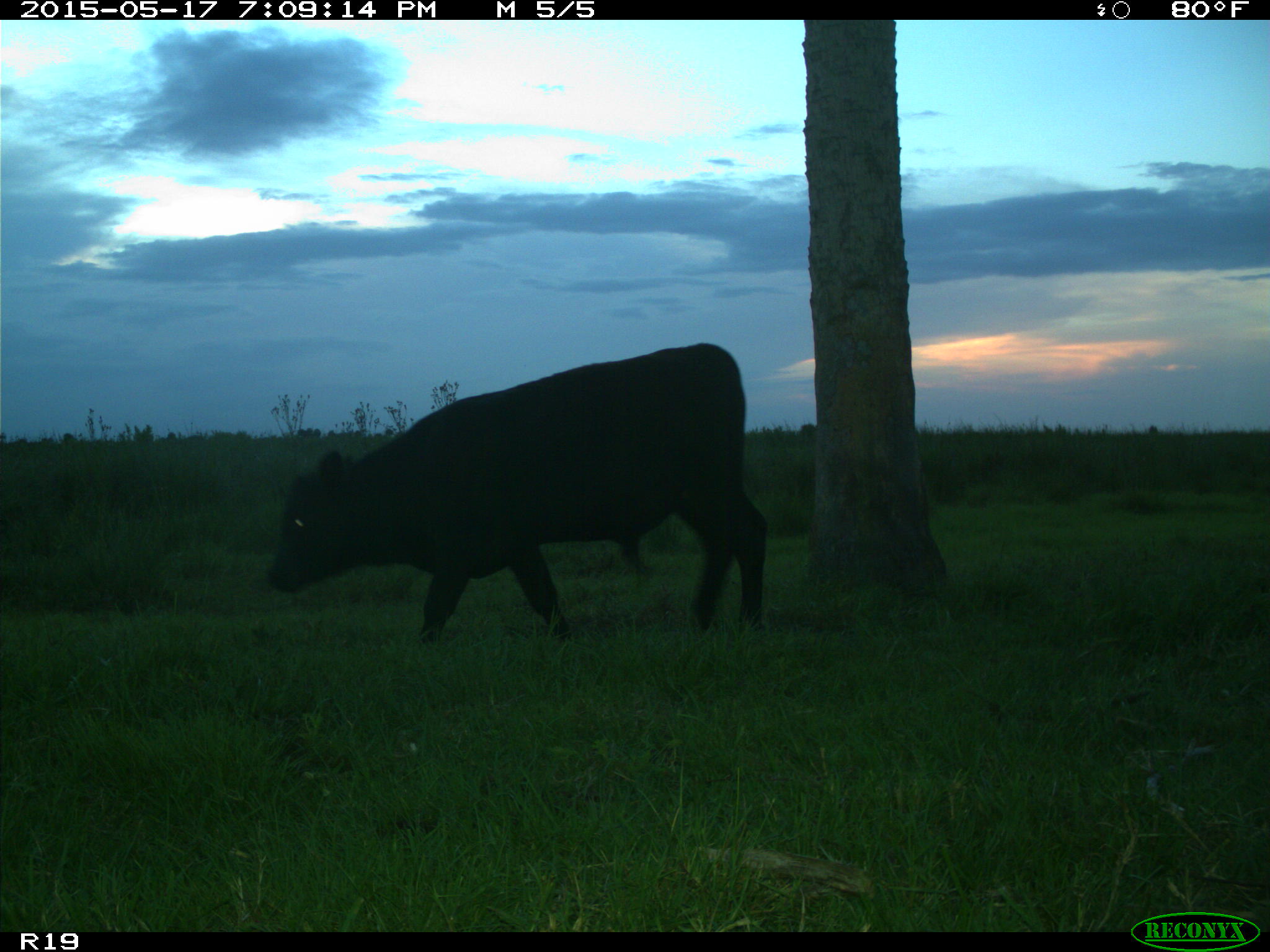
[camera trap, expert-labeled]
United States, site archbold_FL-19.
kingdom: Animalia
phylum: Chordata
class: Mammalia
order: Artiodactyla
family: Bovidae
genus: Bos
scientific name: Bos taurus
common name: domestic cow